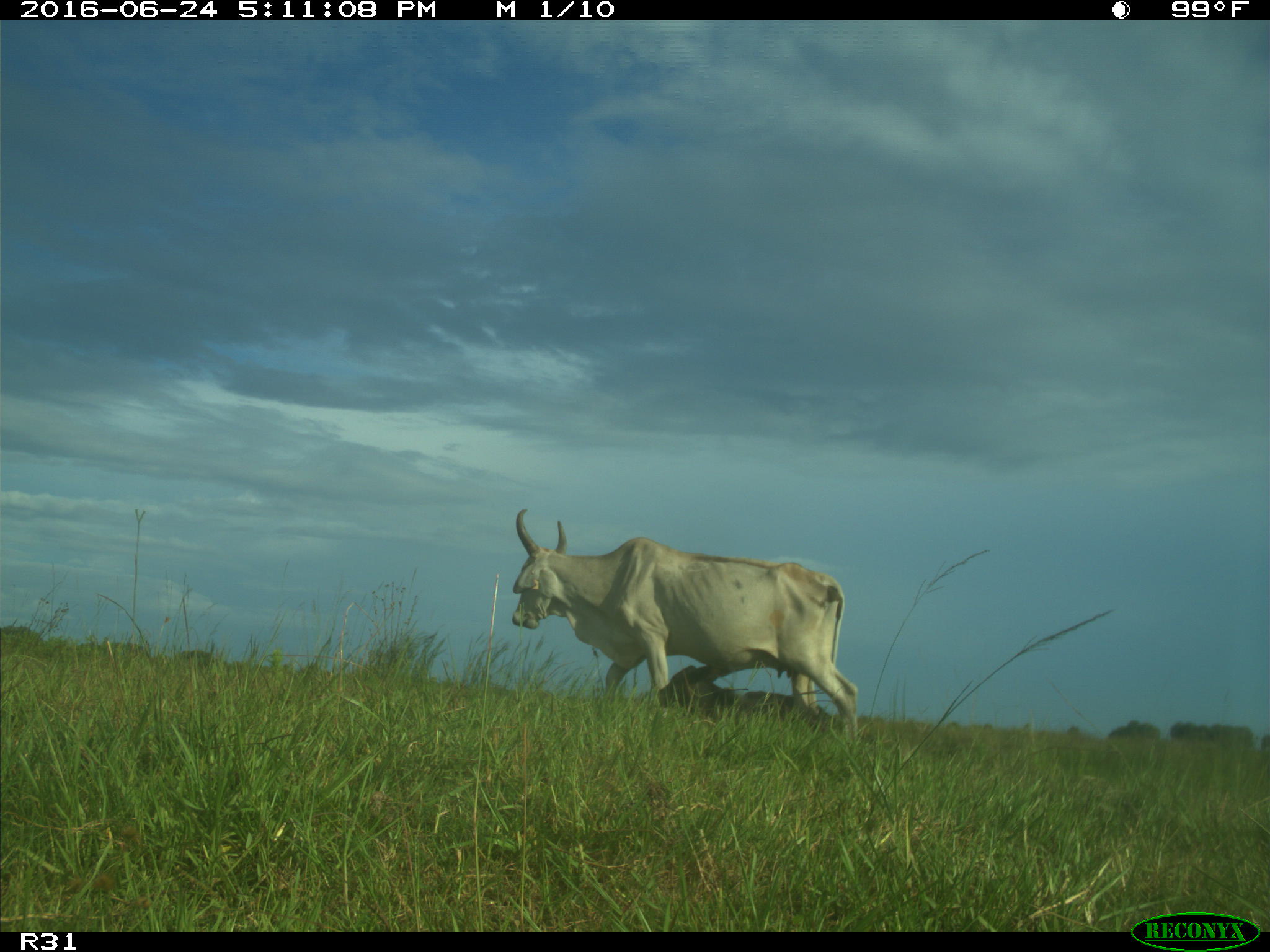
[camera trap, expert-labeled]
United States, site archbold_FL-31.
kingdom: Animalia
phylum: Chordata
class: Mammalia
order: Artiodactyla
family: Bovidae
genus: Bos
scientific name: Bos taurus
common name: domestic cow